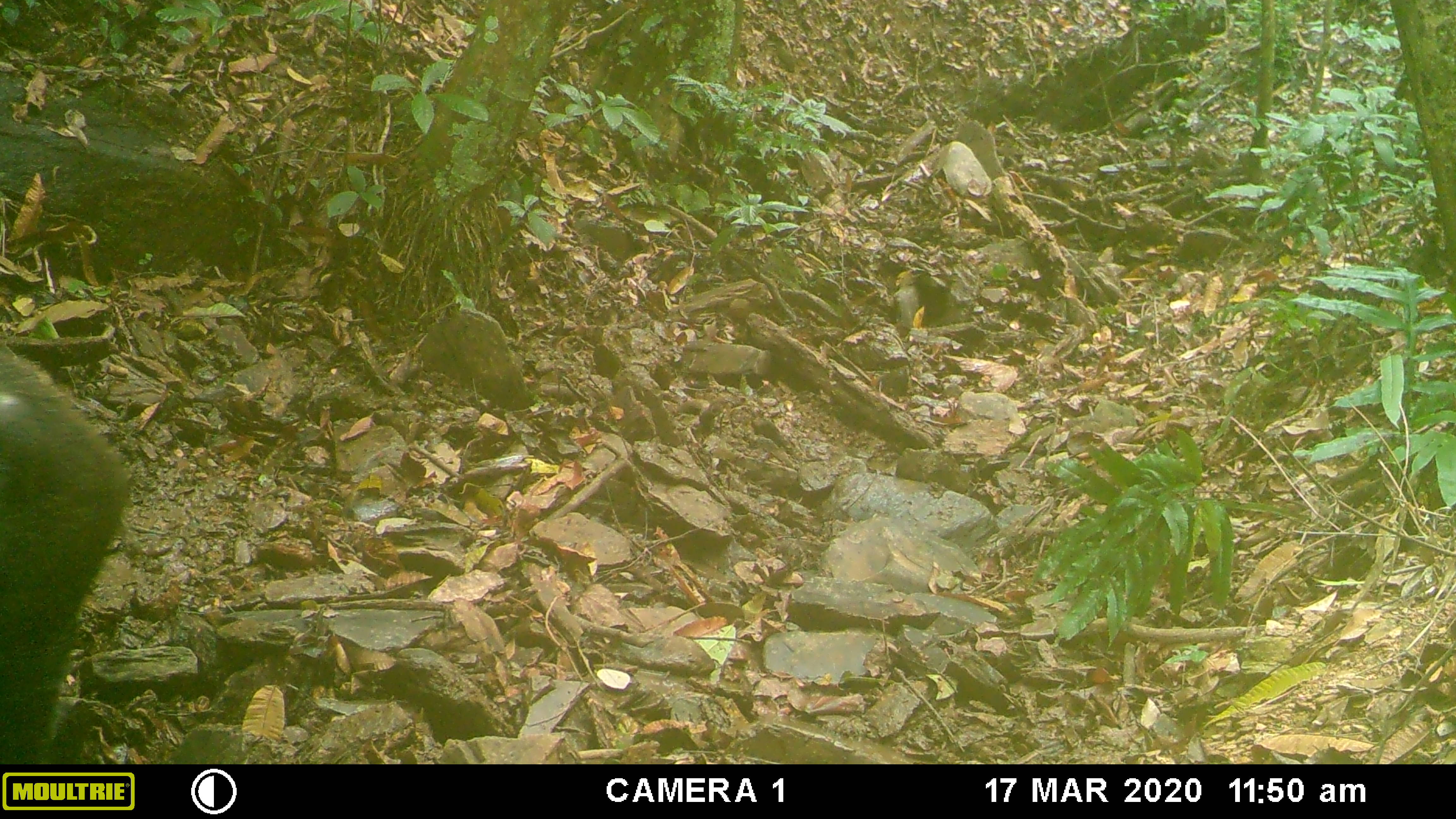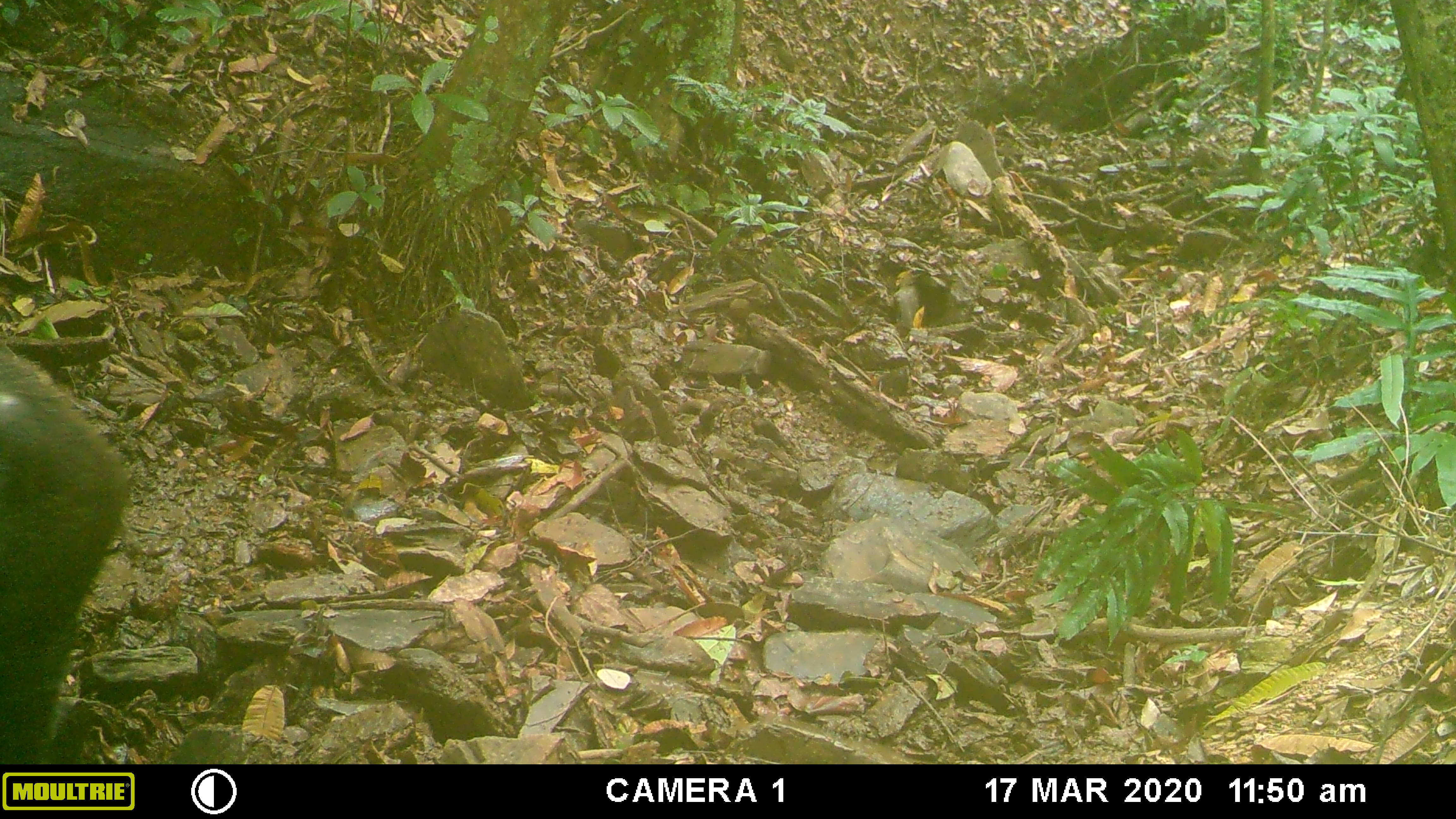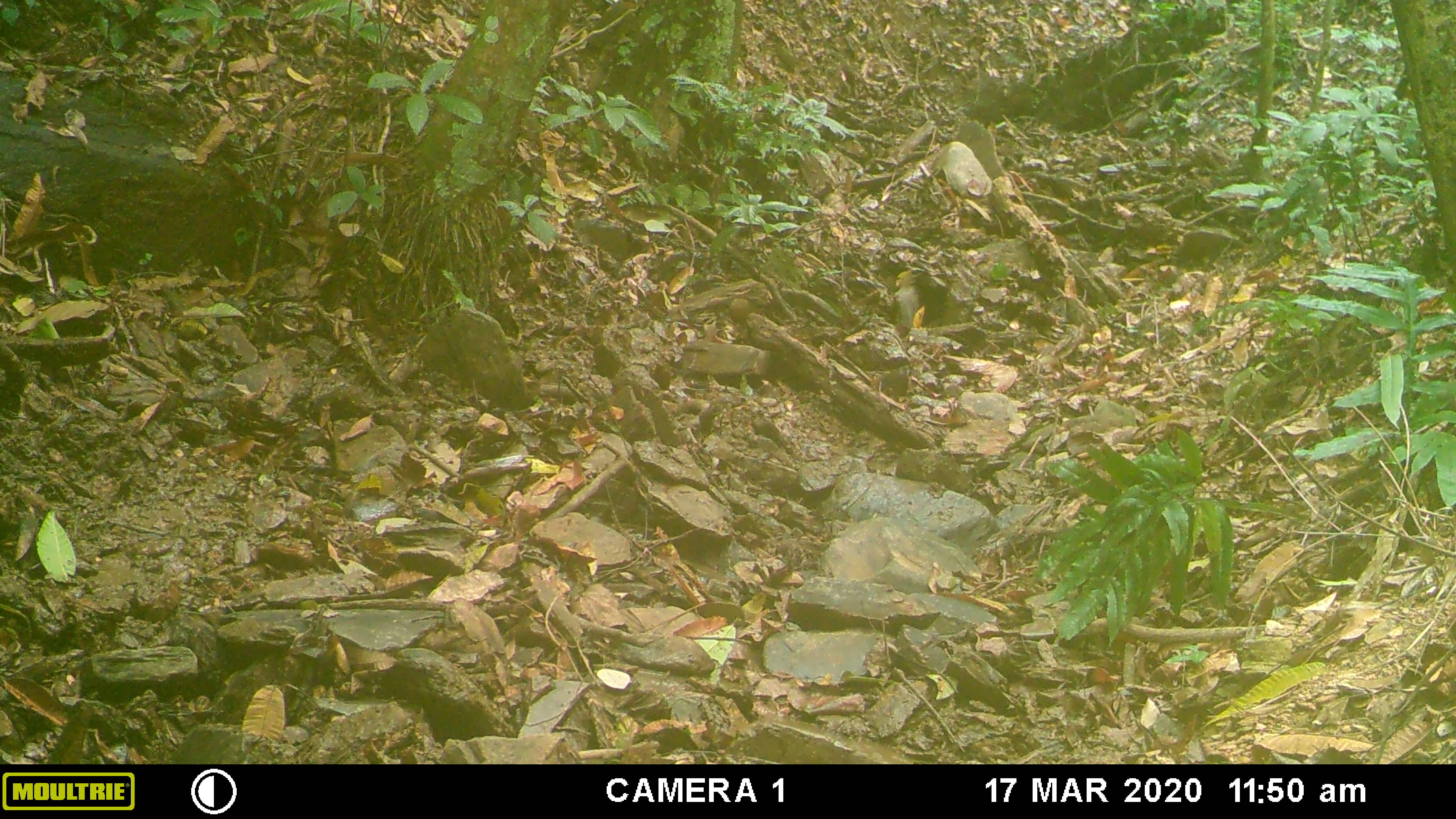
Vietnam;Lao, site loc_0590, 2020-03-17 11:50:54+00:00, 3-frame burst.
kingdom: Animalia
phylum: Chordata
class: Aves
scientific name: Aves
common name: bird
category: unidentified bird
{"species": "unidentified bird (bird) (Aves)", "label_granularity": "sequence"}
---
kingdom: Animalia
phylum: Chordata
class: Mammalia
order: Artiodactyla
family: Suidae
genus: Sus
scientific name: Sus scrofa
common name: eurasian wild pig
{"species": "eurasian wild pig (Sus scrofa)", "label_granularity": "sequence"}